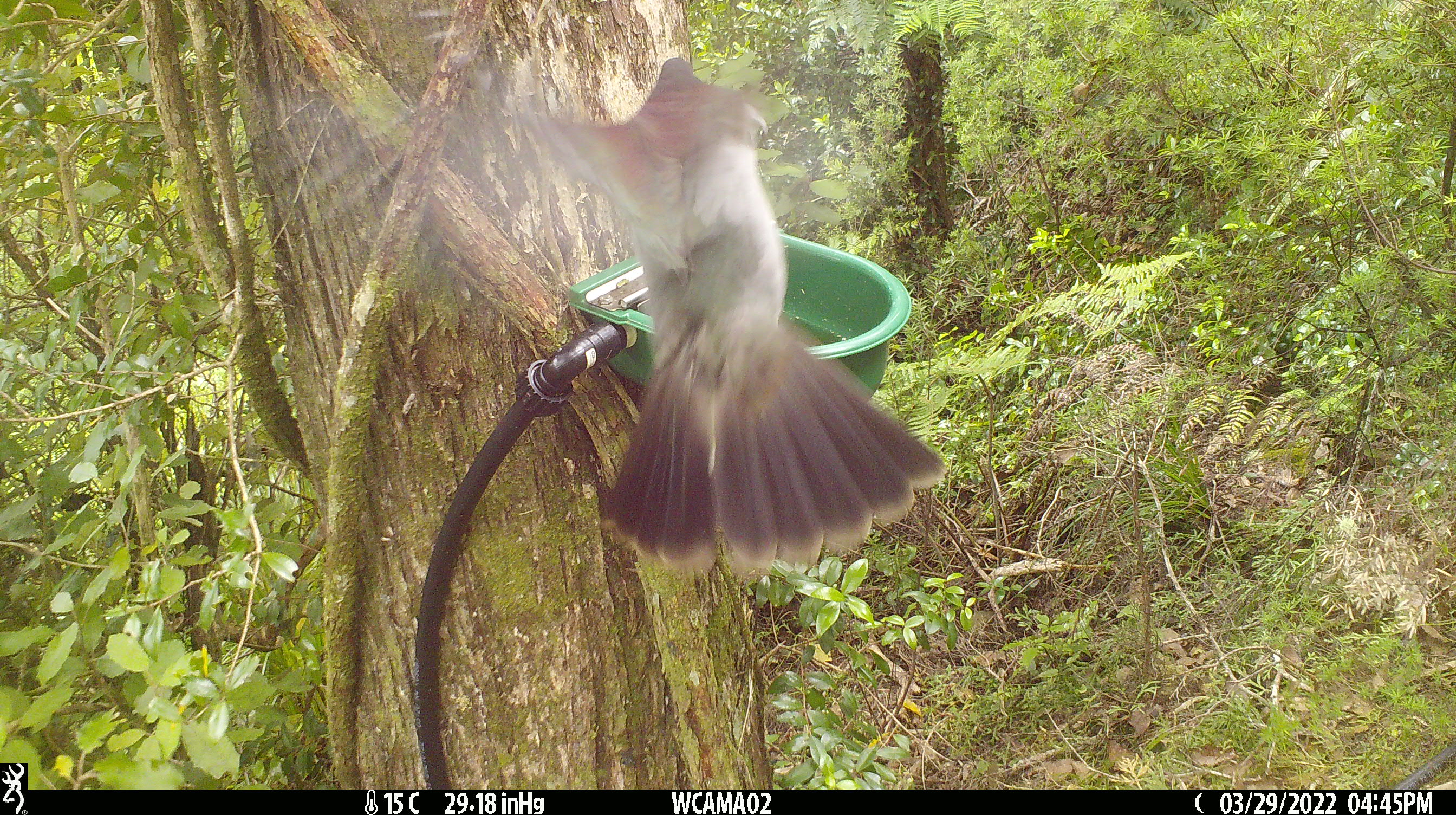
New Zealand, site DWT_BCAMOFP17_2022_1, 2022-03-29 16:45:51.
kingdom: Animalia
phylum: Chordata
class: Aves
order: Columbiformes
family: Columbidae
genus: Hemiphaga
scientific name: Hemiphaga novaeseelandiae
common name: new zealand pigeon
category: kereru